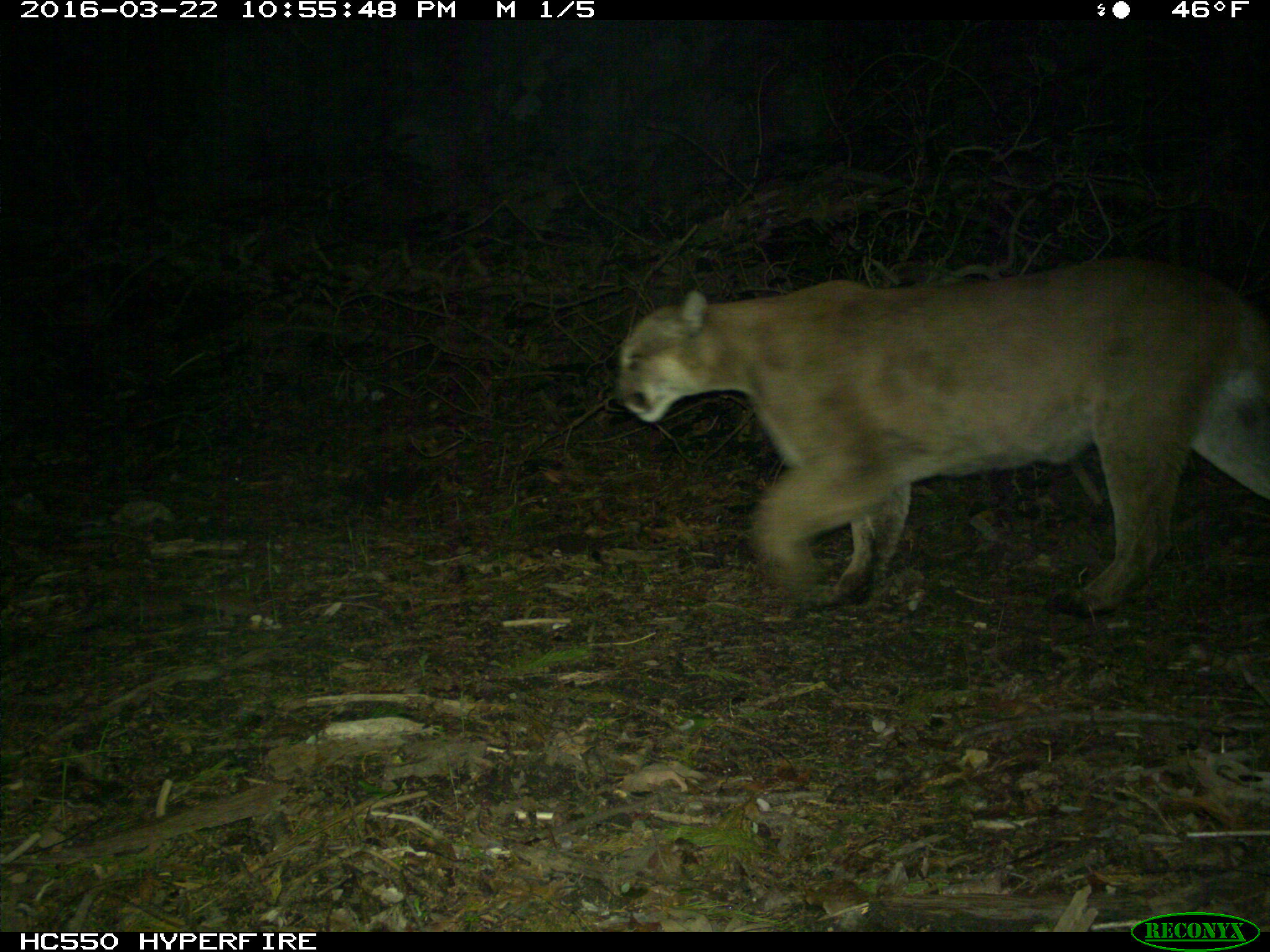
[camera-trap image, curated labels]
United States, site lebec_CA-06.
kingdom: Animalia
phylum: Chordata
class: Mammalia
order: Carnivora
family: Felidae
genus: Puma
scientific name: Puma concolor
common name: mountain lion